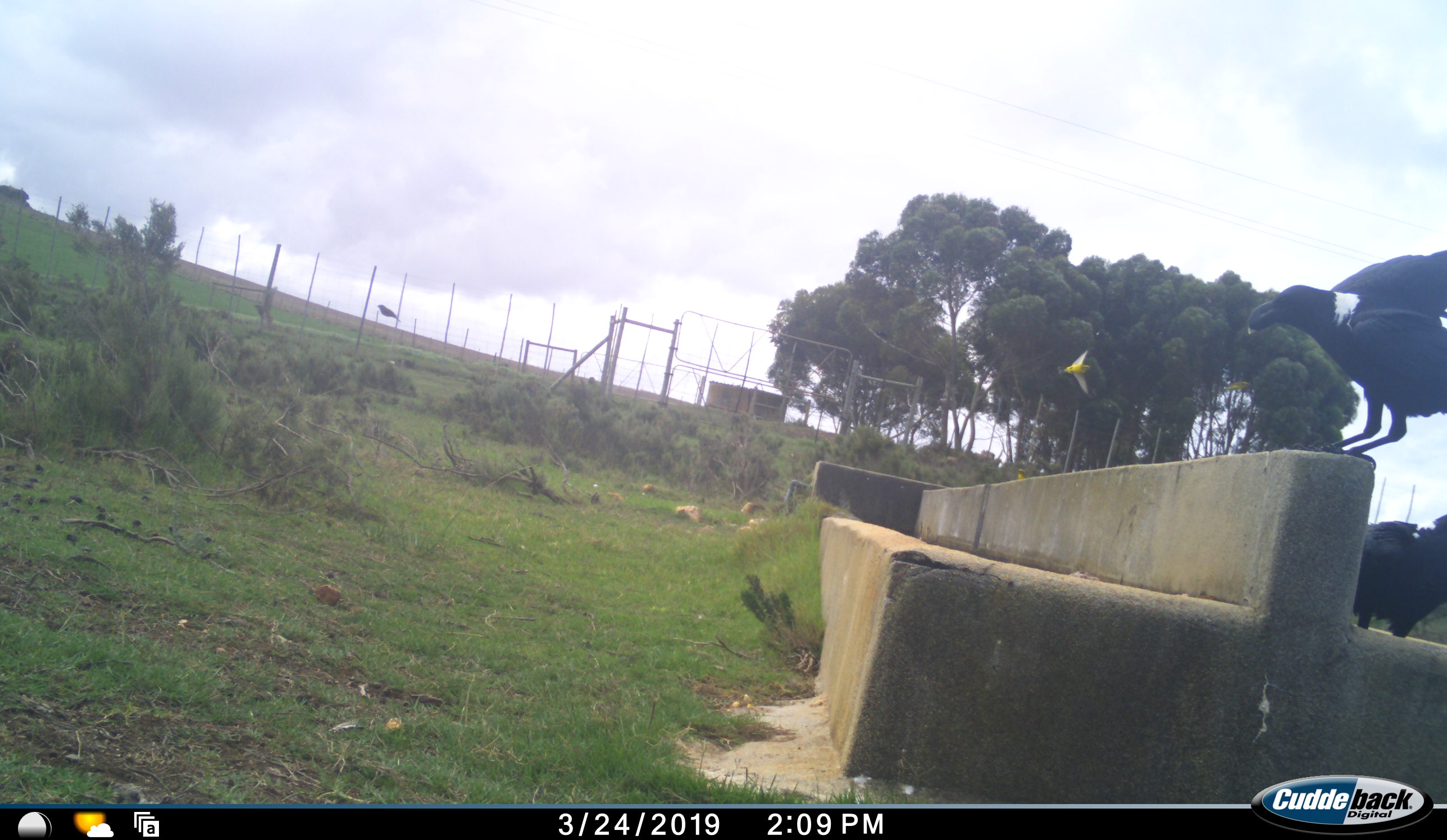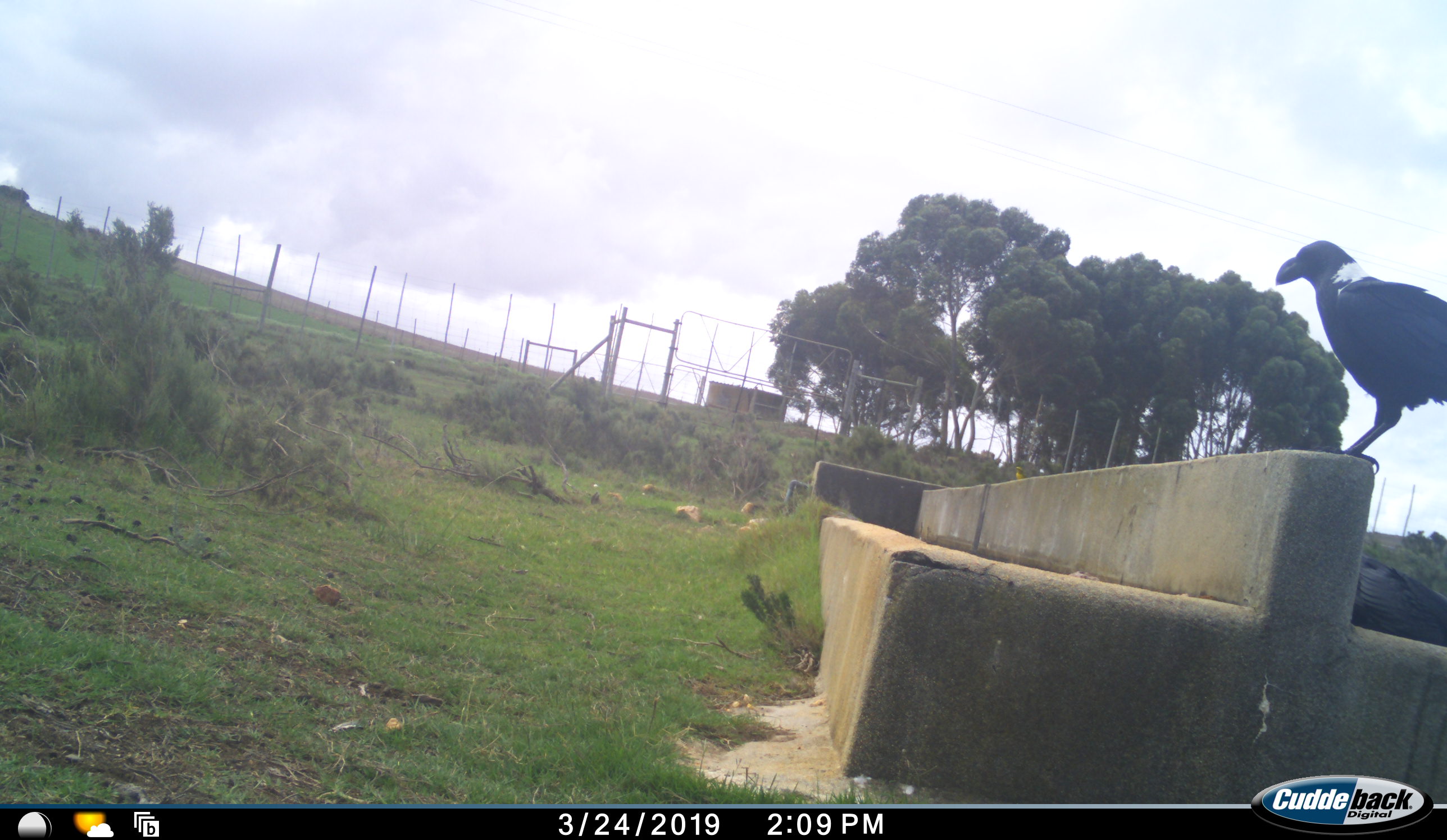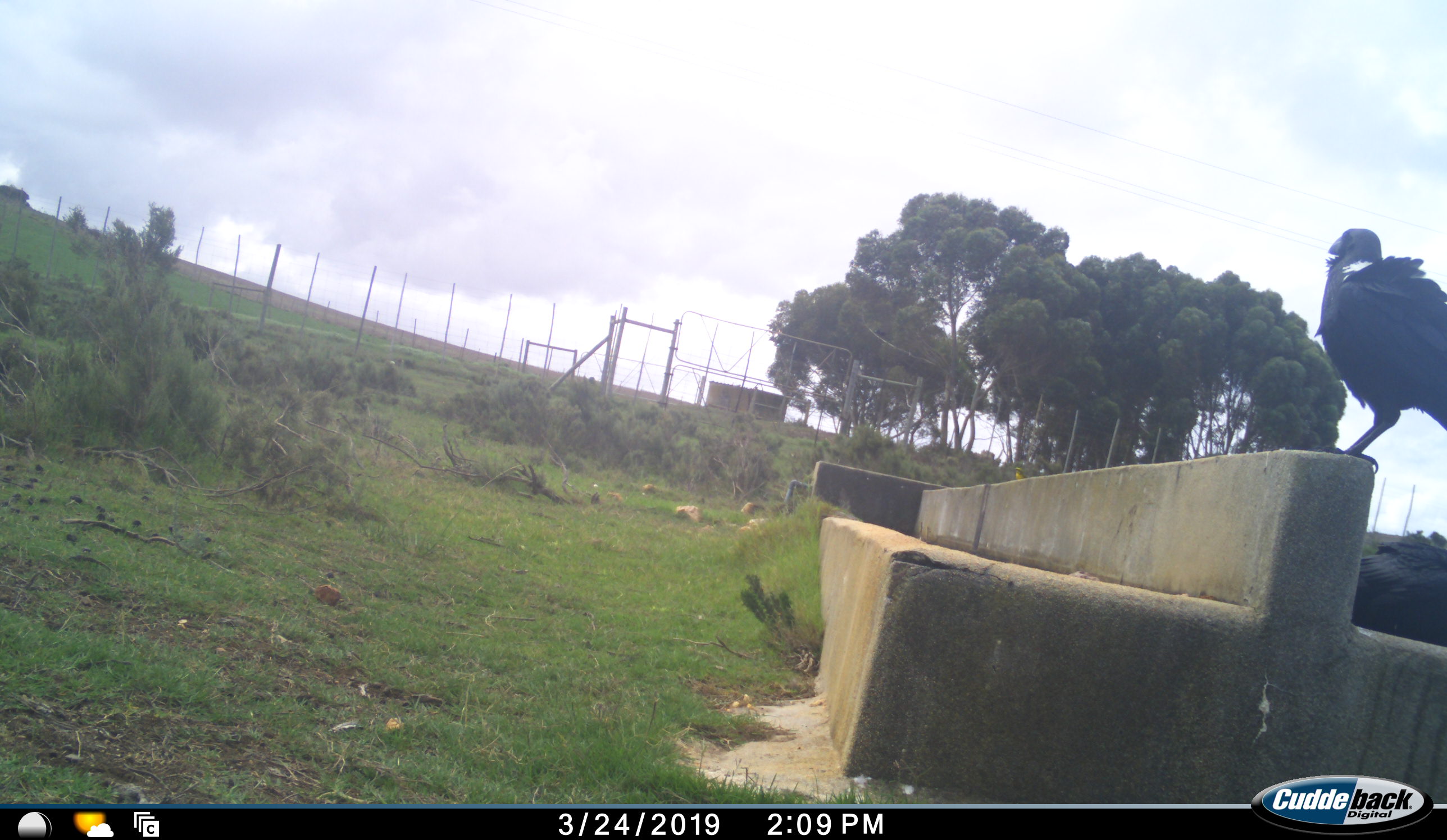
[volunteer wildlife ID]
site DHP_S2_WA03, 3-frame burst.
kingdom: Animalia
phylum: Chordata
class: Aves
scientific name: Aves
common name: bird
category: birdother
Birdother (bird) (Aves), count 3. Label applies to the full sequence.